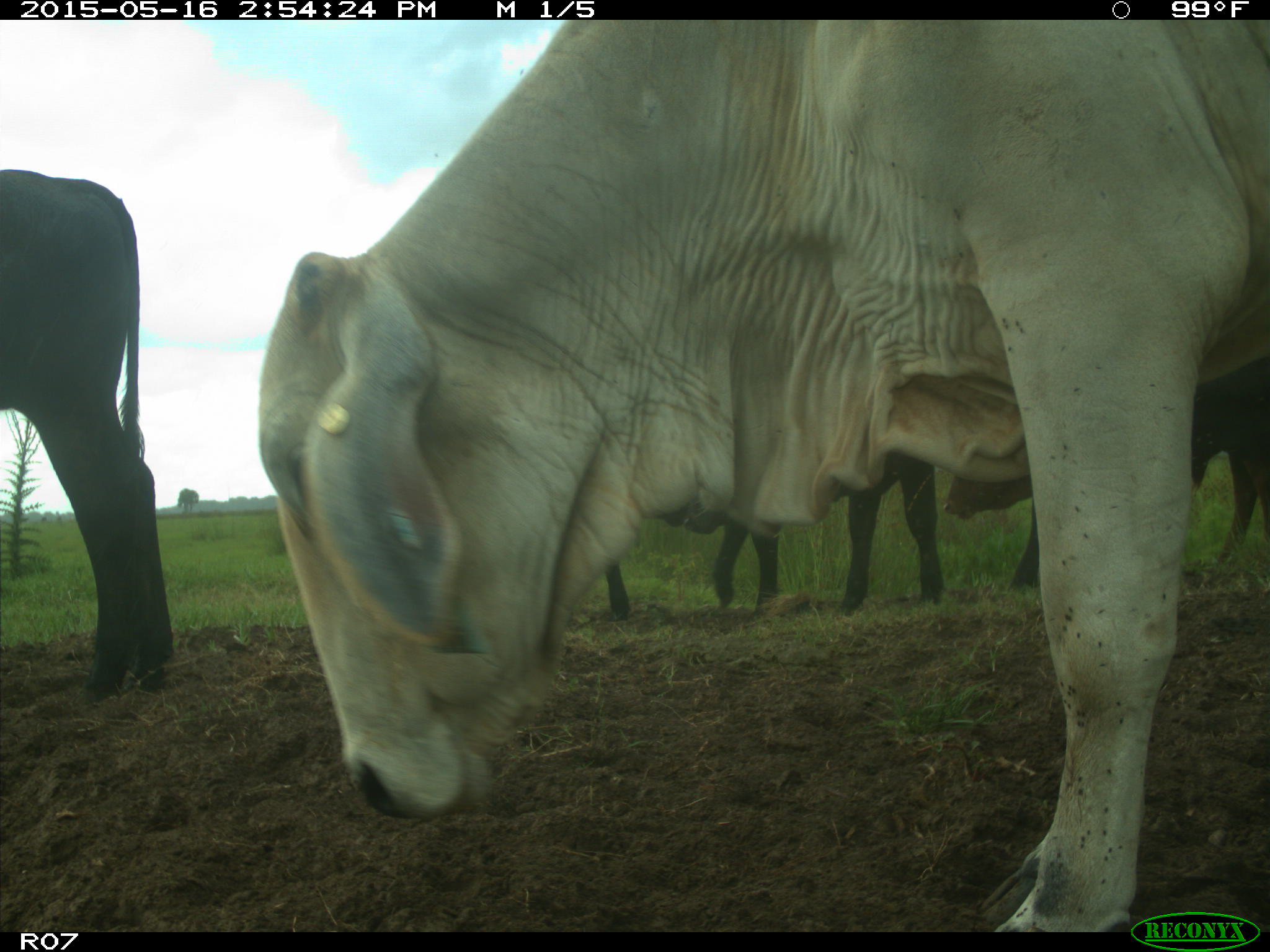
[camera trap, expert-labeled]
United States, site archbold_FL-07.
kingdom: Animalia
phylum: Chordata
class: Mammalia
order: Artiodactyla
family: Bovidae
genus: Bos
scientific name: Bos taurus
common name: domestic cow